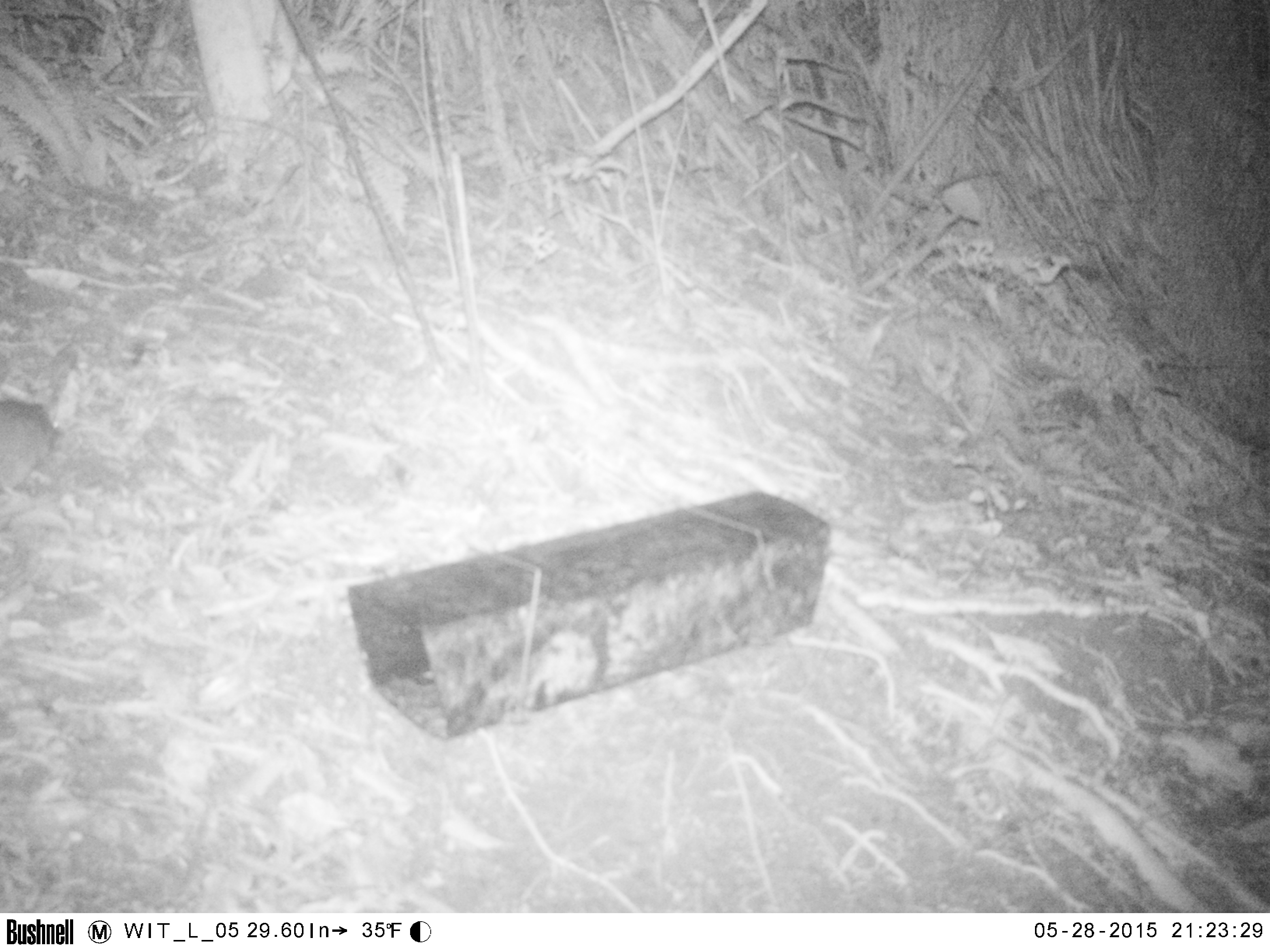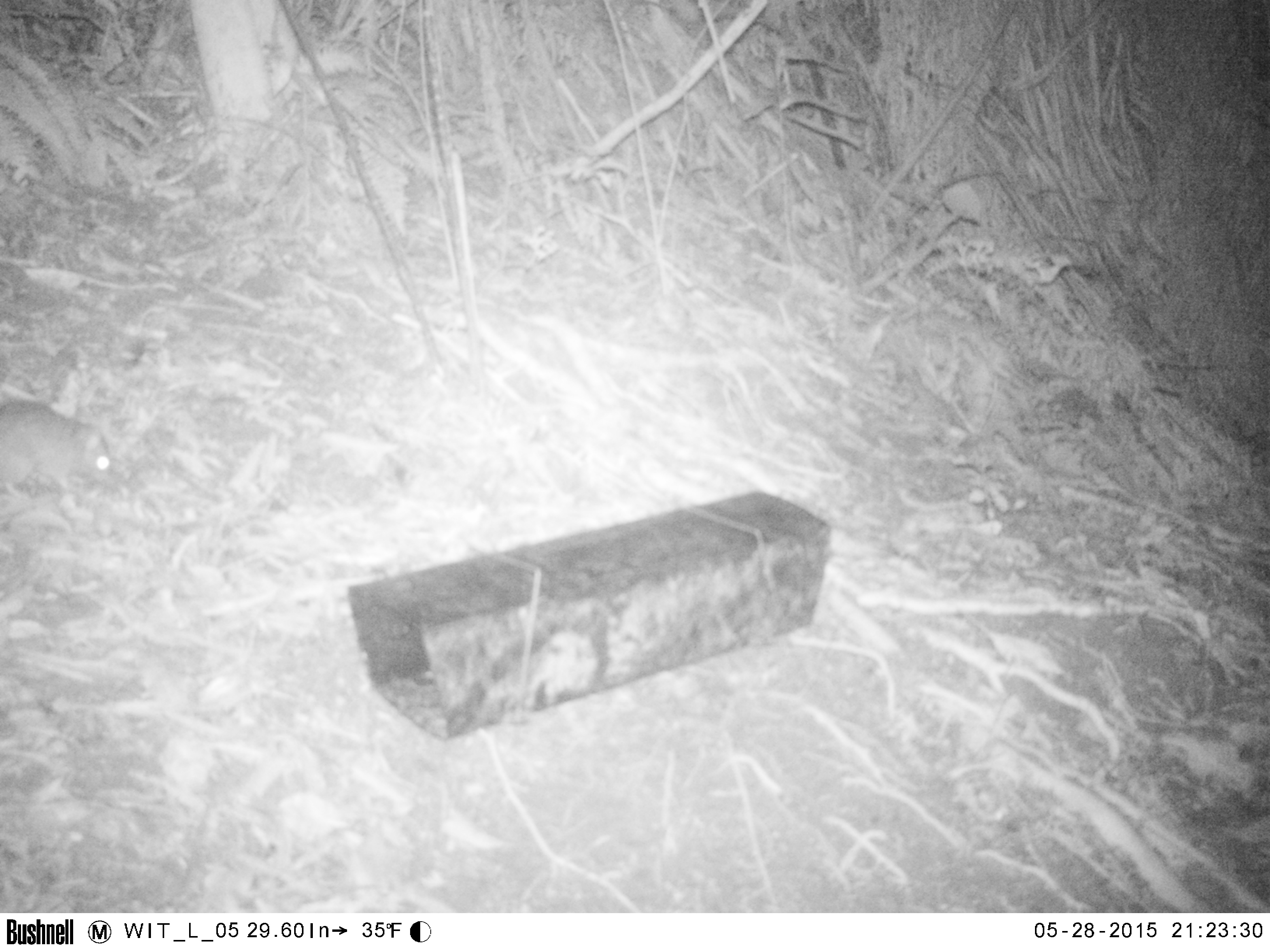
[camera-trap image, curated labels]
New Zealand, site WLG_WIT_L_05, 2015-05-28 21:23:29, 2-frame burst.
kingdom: Animalia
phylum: Chordata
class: Mammalia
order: Rodentia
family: Muridae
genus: Rattus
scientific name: Rattus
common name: rat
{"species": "rat (Rattus)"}